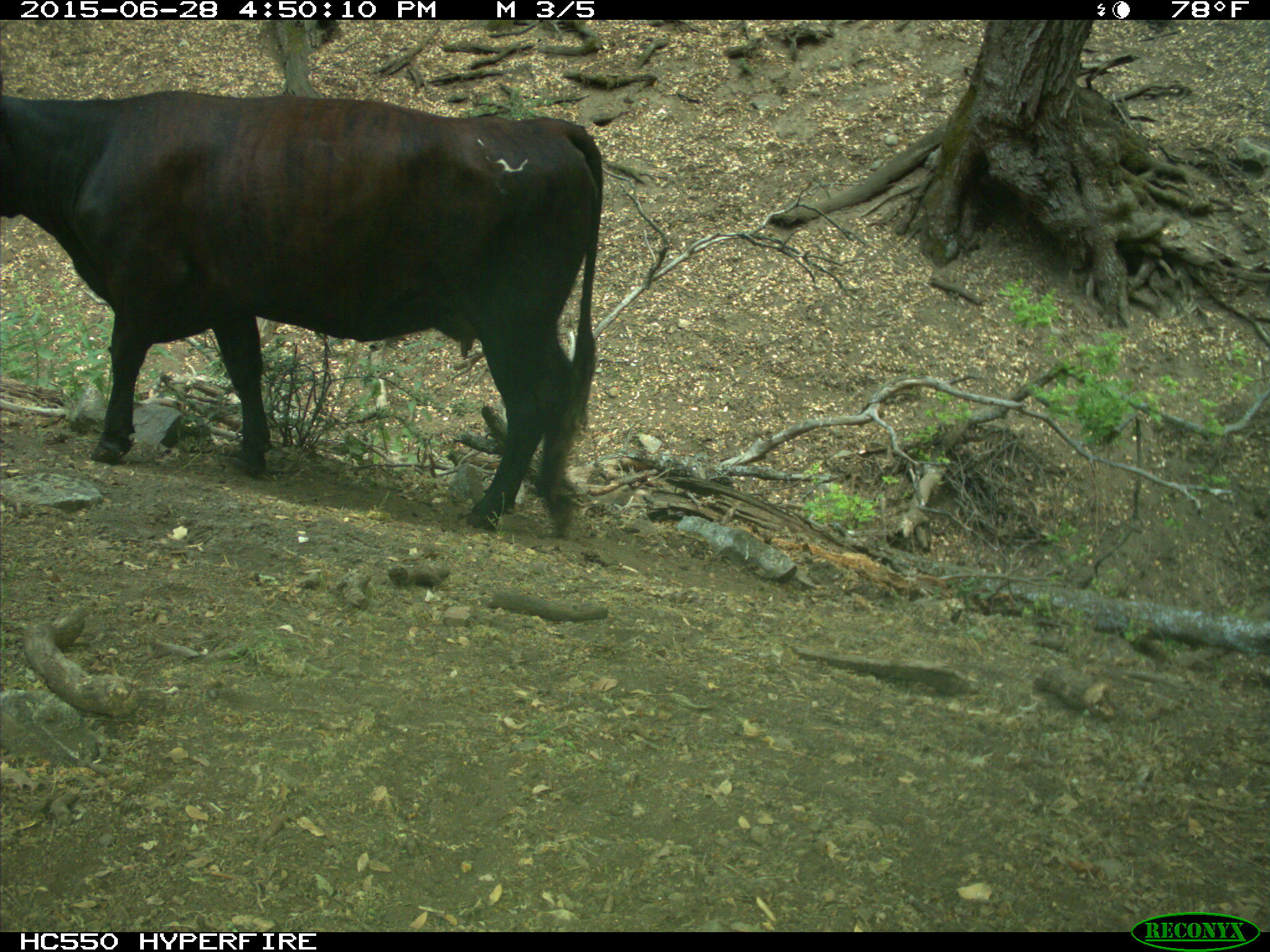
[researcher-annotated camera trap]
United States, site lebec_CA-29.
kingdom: Animalia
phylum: Chordata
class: Mammalia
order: Artiodactyla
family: Bovidae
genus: Bos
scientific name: Bos taurus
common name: domestic cow